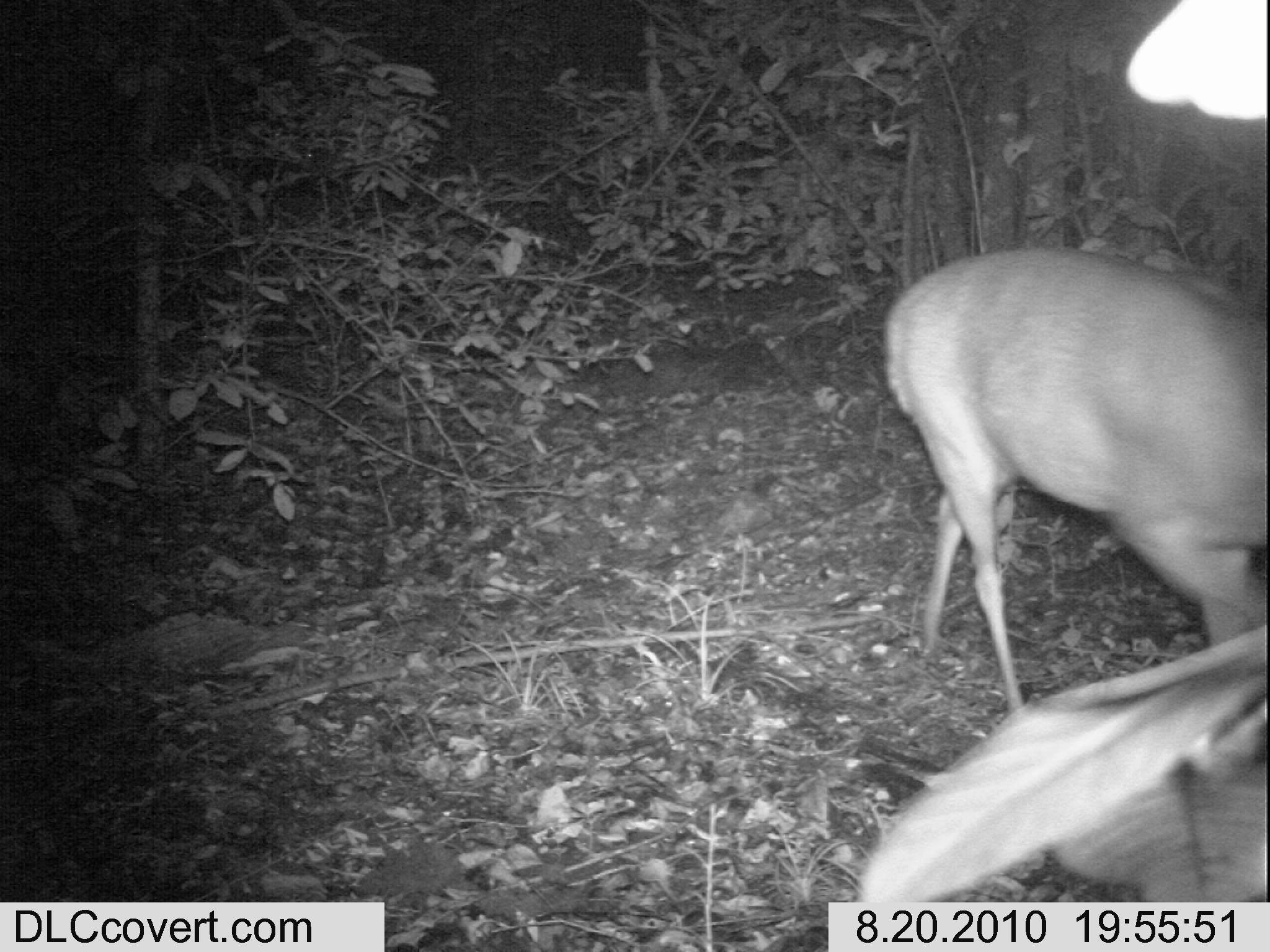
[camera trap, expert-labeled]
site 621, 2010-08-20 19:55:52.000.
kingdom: Animalia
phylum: Chordata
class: Mammalia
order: Artiodactyla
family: Bovidae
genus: Tragelaphus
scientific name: Tragelaphus scriptus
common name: bushbuck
Tragelaphus scriptus (bushbuck), count 1.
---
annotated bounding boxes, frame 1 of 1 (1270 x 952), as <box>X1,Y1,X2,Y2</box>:
tragelaphus scriptus: <box>887,246,1266,722</box>